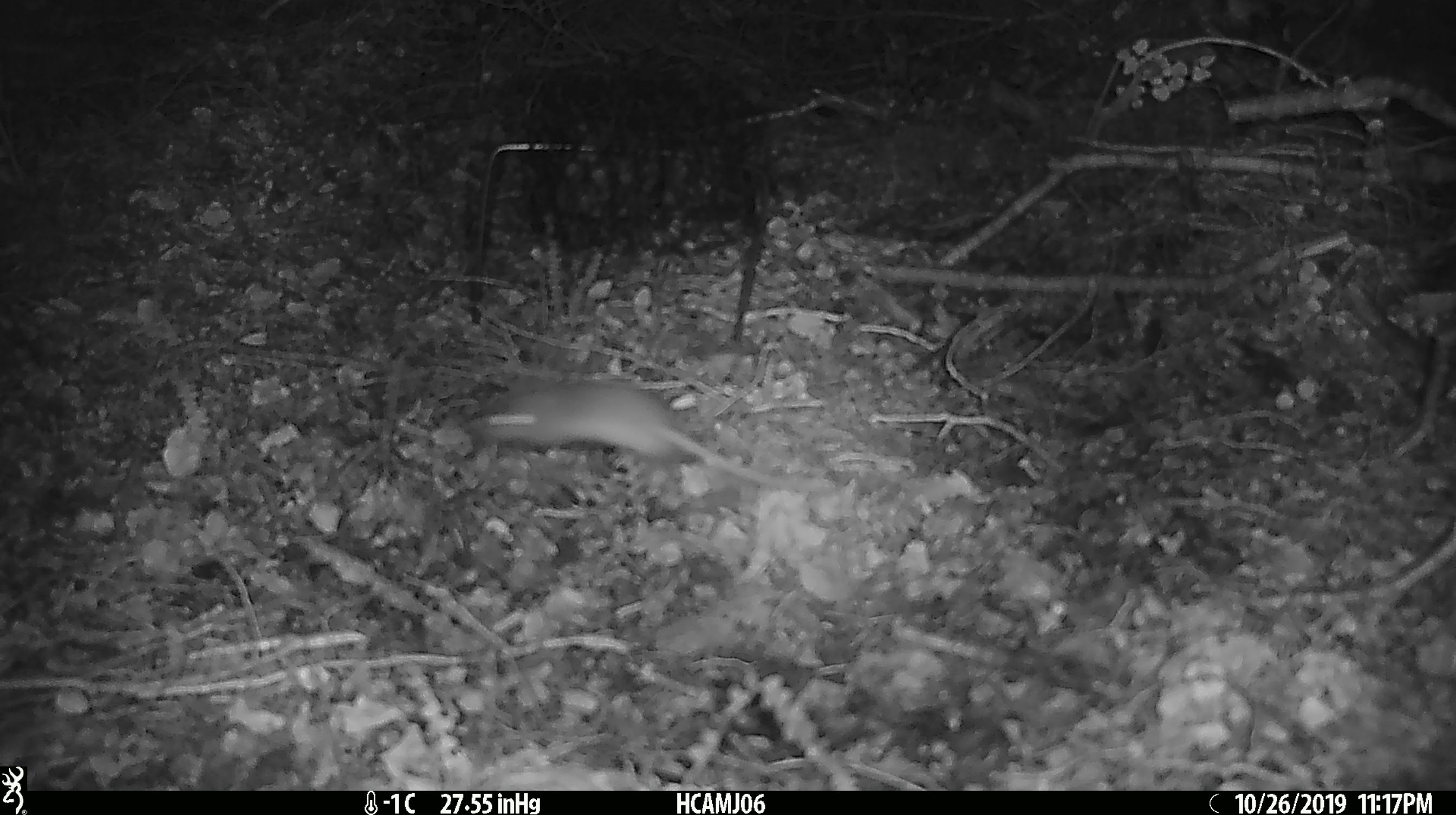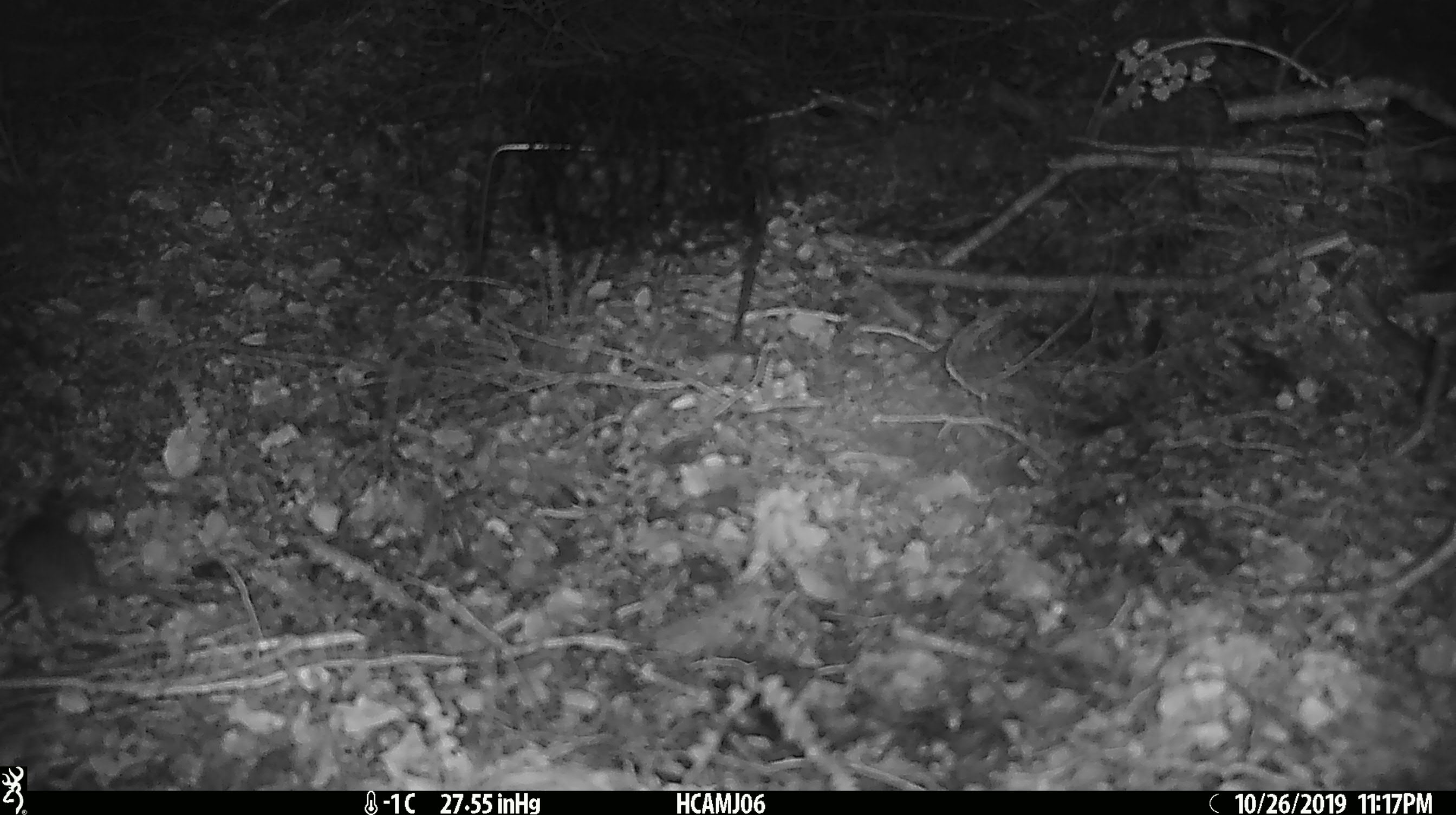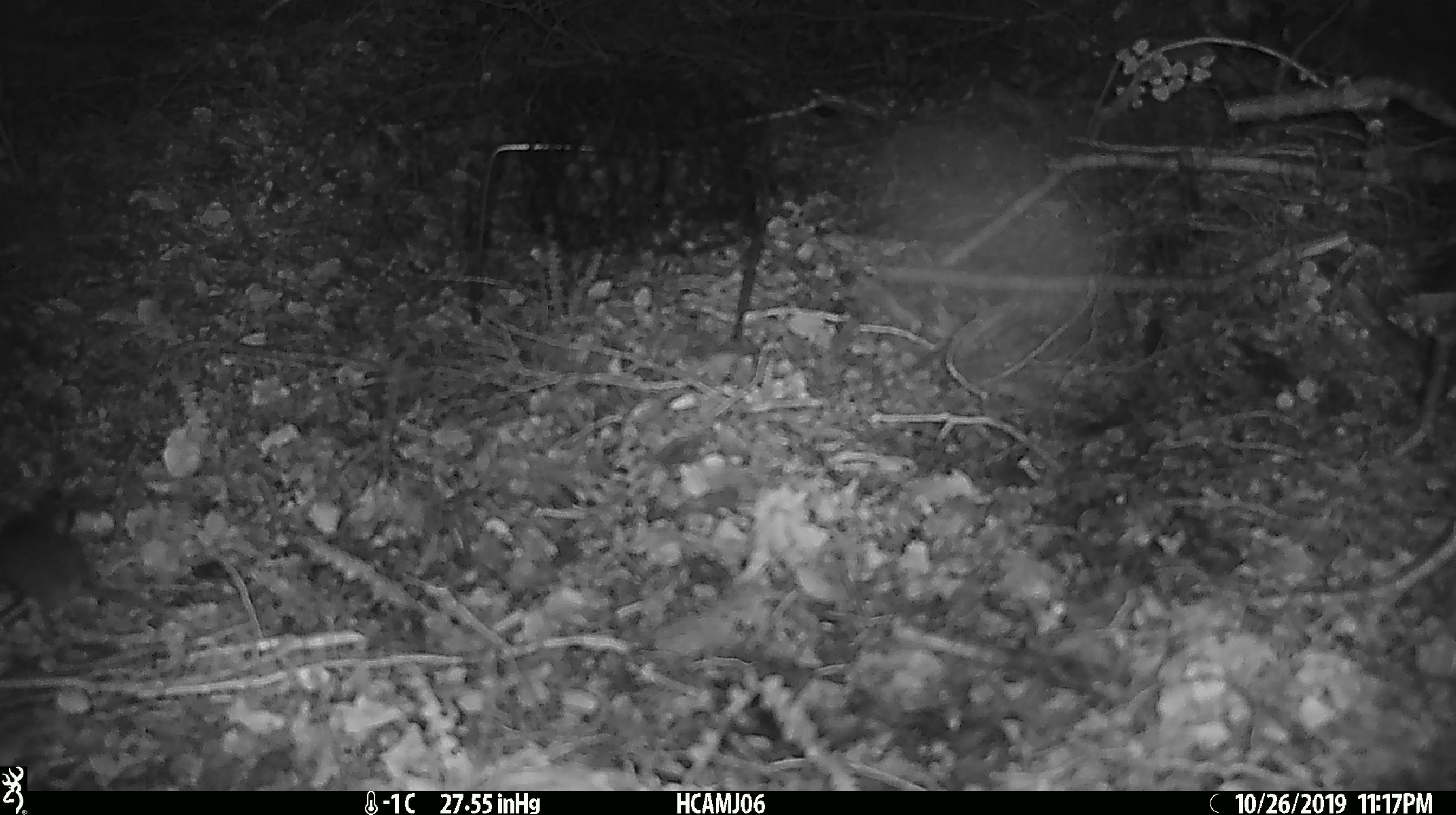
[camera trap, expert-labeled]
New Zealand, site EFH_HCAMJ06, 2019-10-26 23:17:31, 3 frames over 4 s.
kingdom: Animalia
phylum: Chordata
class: Mammalia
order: Rodentia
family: Muridae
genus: Mus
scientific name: Mus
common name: mouse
Mouse (Mus).